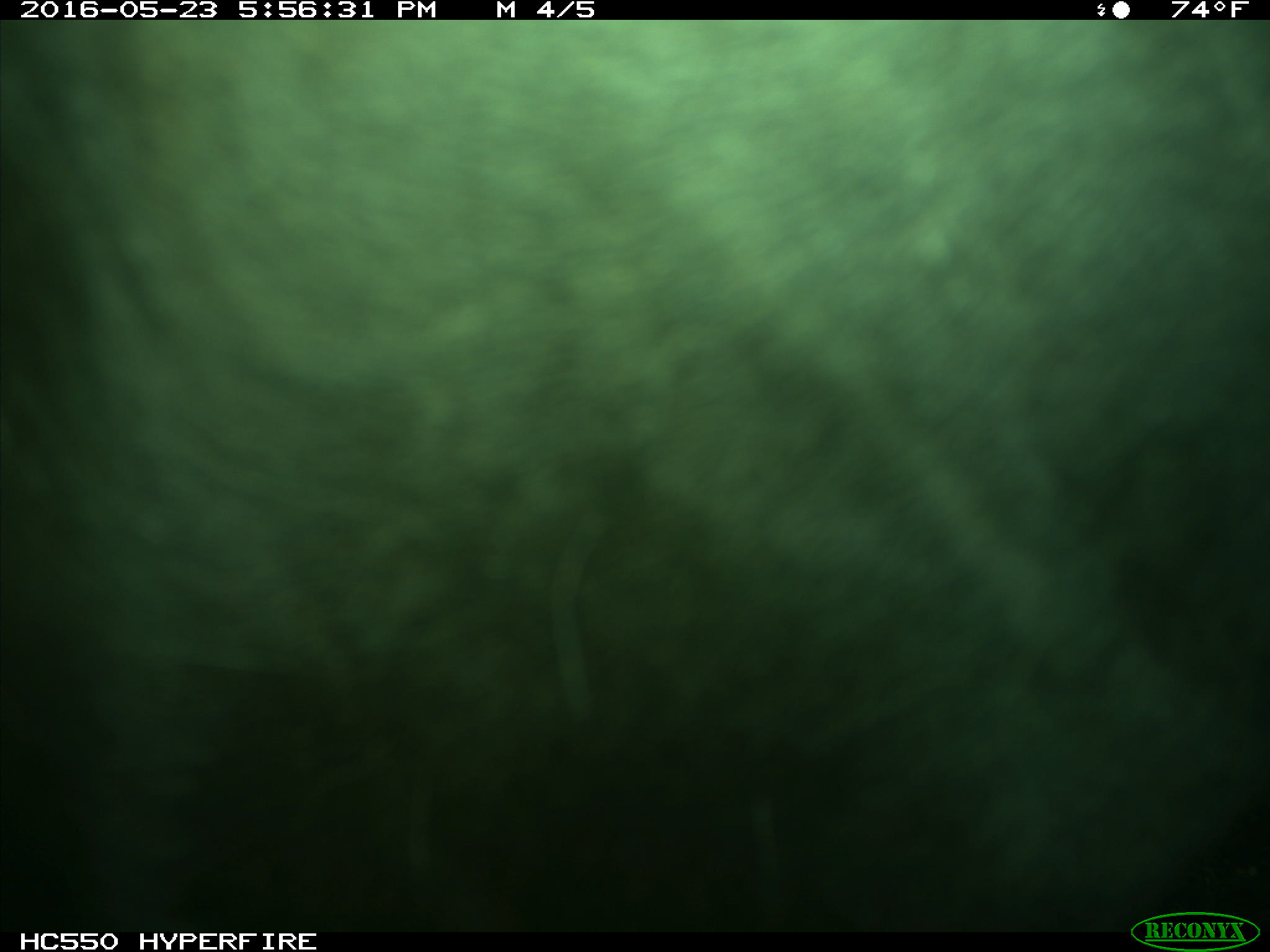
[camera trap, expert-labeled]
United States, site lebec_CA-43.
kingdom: Animalia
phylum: Chordata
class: Mammalia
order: Artiodactyla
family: Bovidae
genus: Bos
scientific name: Bos taurus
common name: domestic cow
Bos taurus (domestic cow).